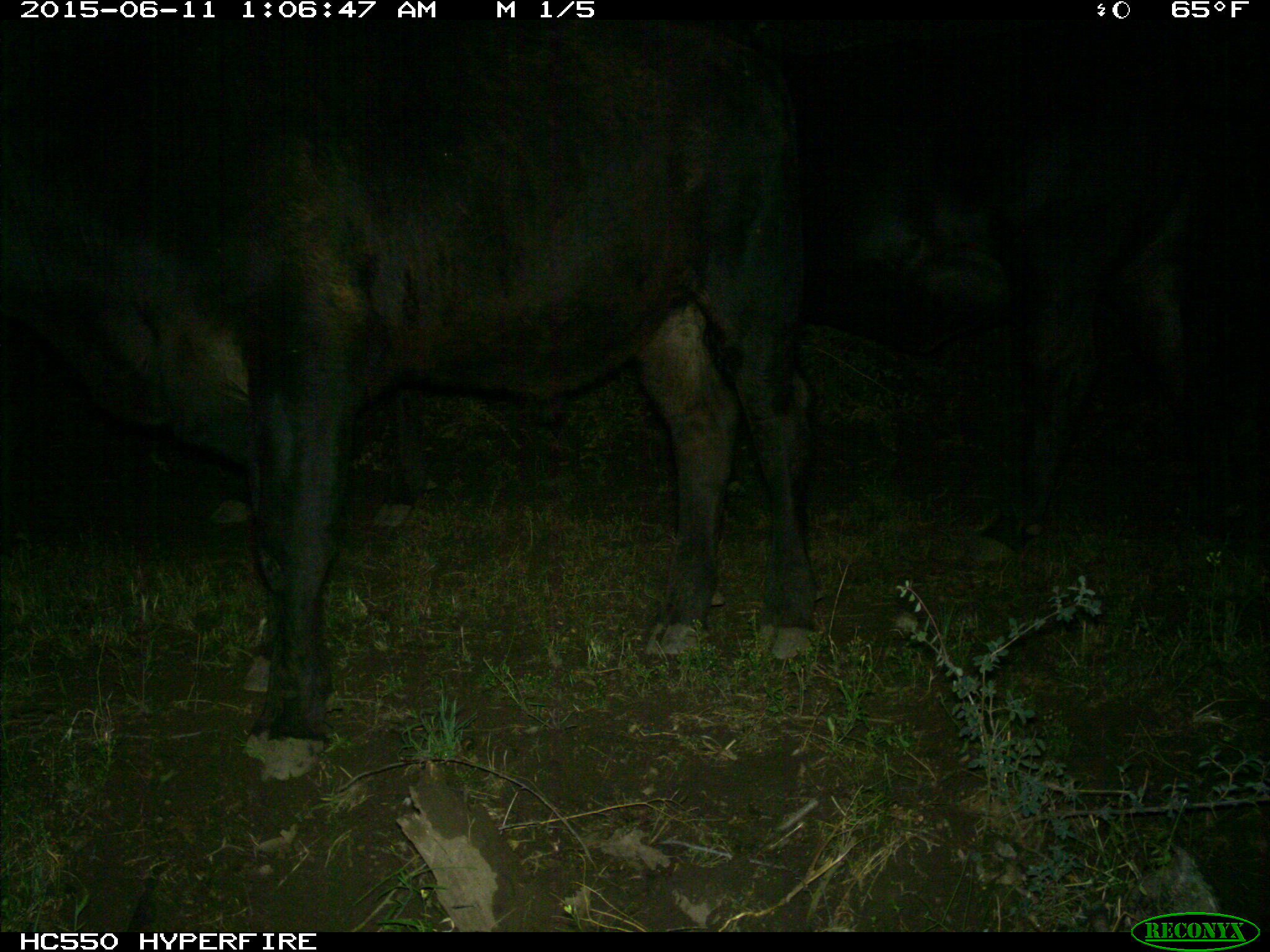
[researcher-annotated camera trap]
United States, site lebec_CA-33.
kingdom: Animalia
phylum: Chordata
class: Mammalia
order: Artiodactyla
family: Bovidae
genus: Bos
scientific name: Bos taurus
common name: domestic cow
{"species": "Bos taurus (domestic cow)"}